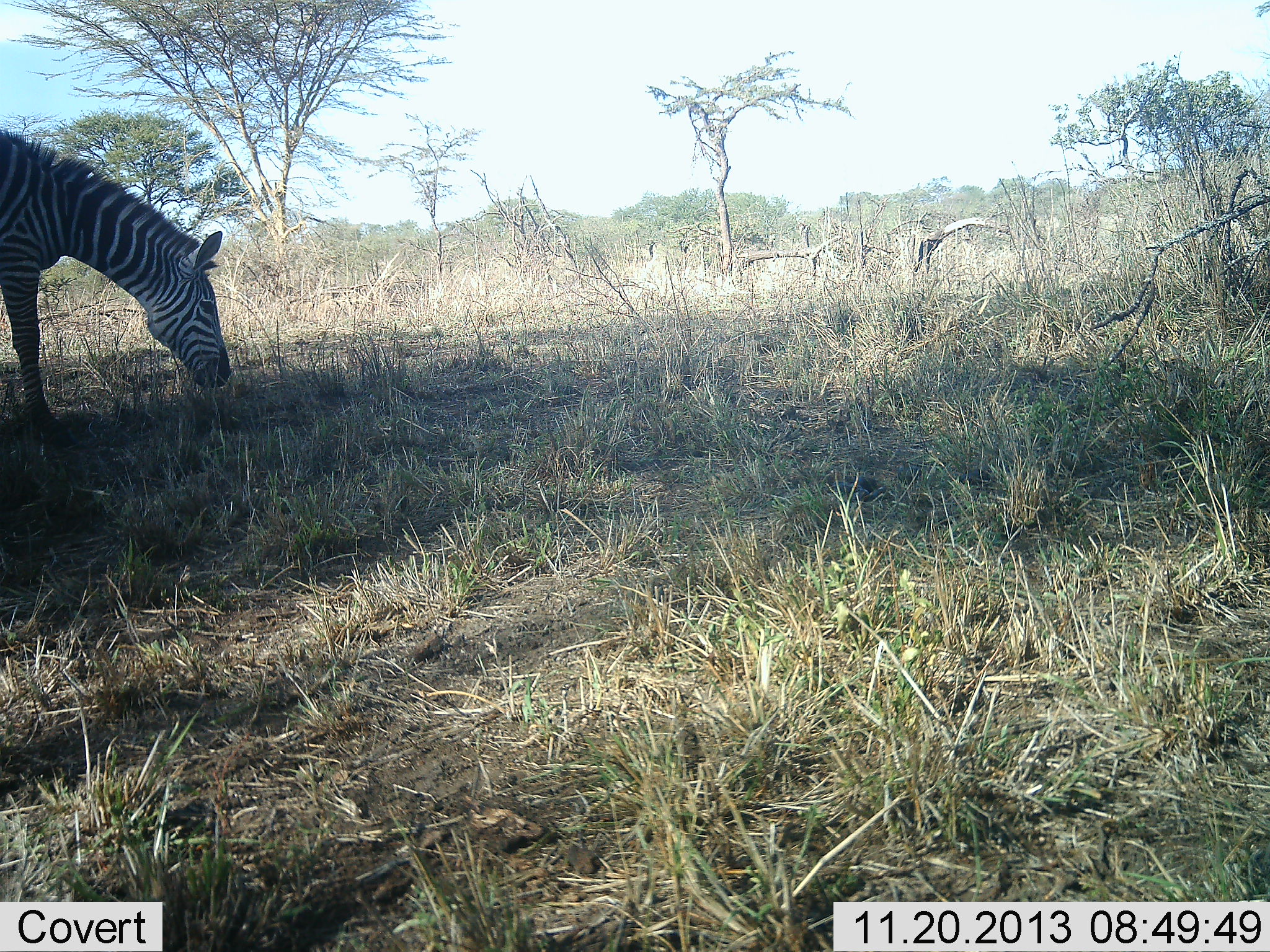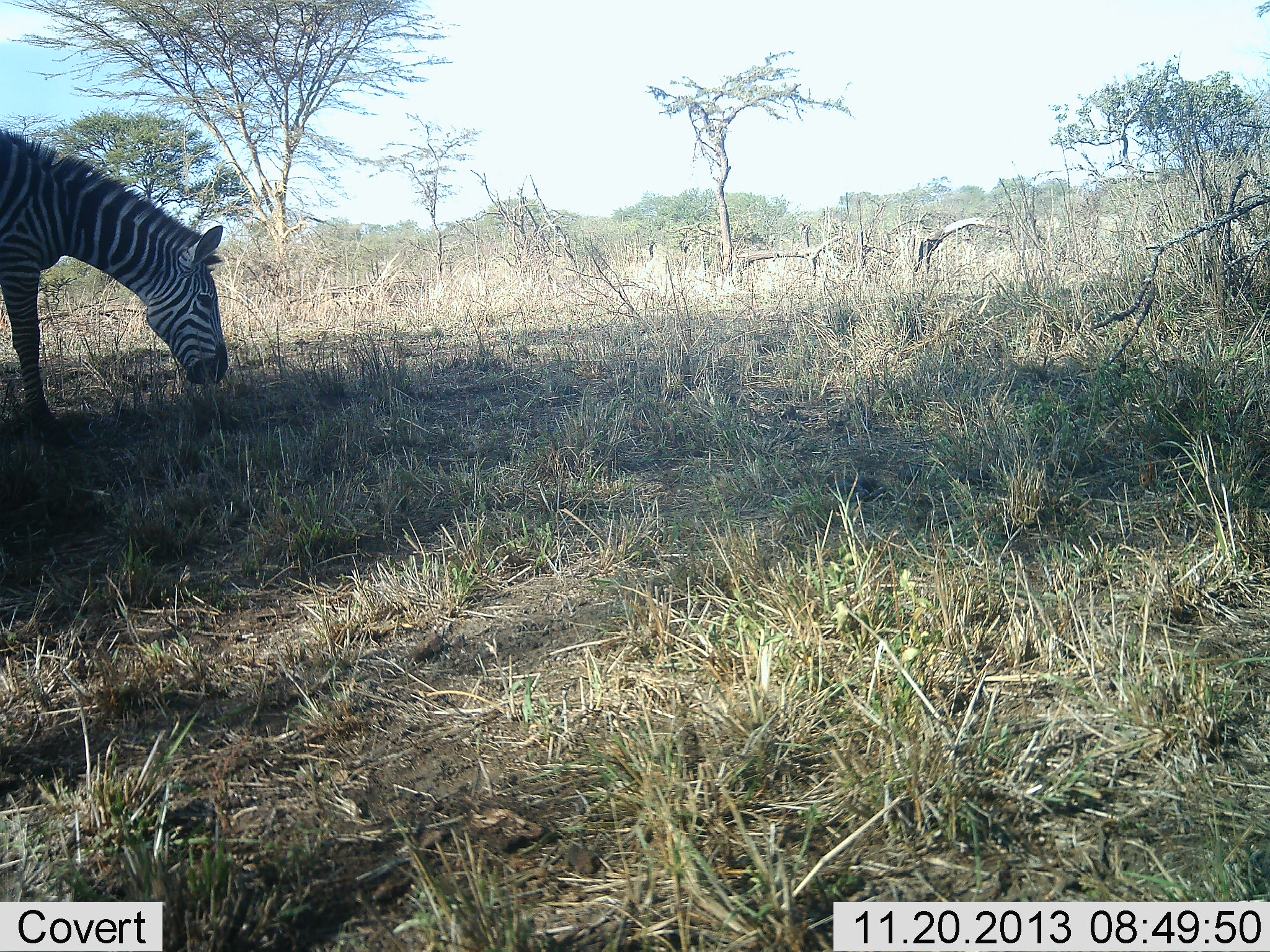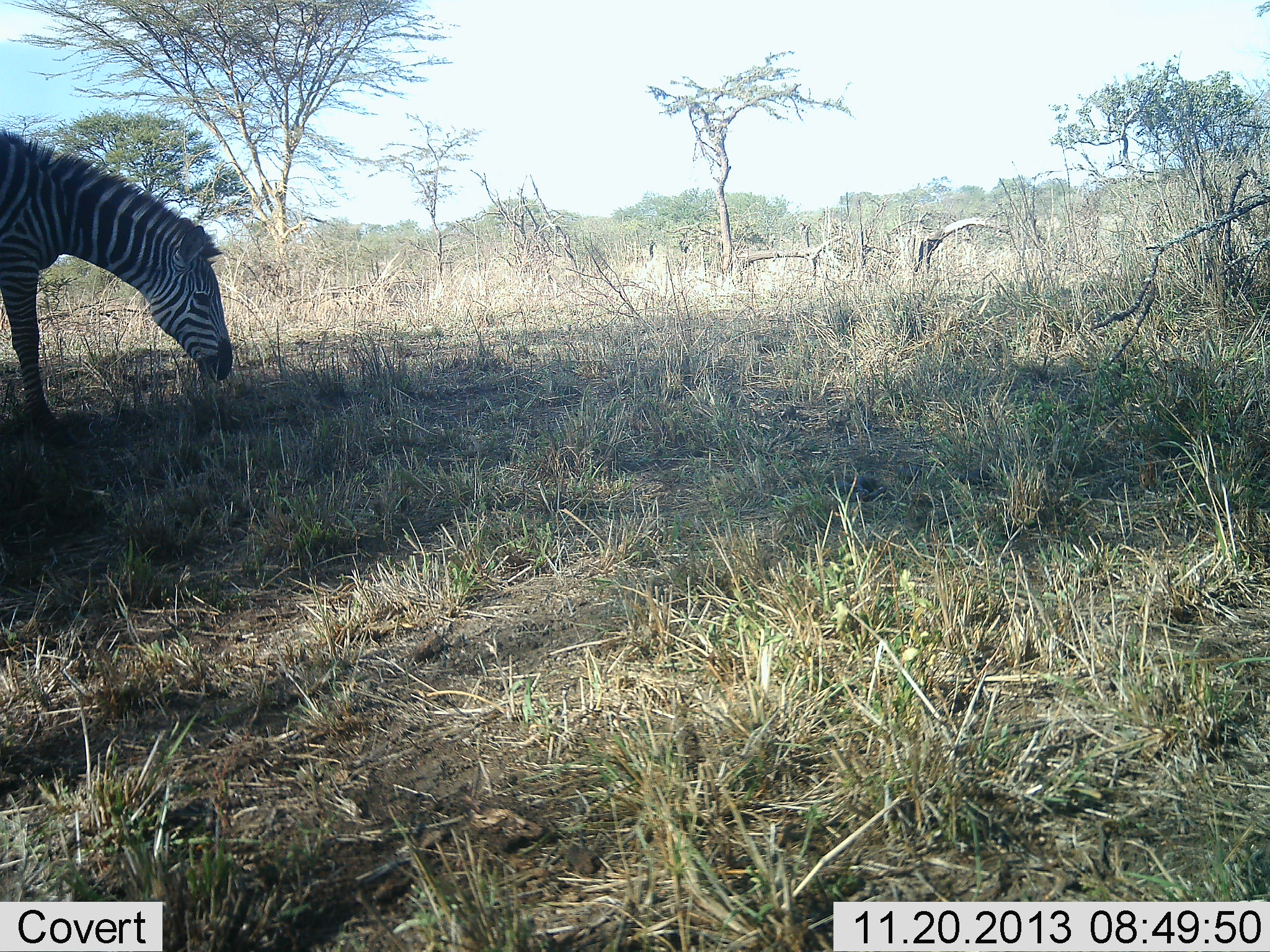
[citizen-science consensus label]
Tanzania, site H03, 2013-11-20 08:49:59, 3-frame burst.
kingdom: Animalia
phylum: Chordata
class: Mammalia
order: Perissodactyla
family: Equidae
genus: Equus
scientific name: Equus quagga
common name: plains zebra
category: zebra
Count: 1.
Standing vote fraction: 20%.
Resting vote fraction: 0%.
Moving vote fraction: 0%.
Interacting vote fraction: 0%.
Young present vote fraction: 0%.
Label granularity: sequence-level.